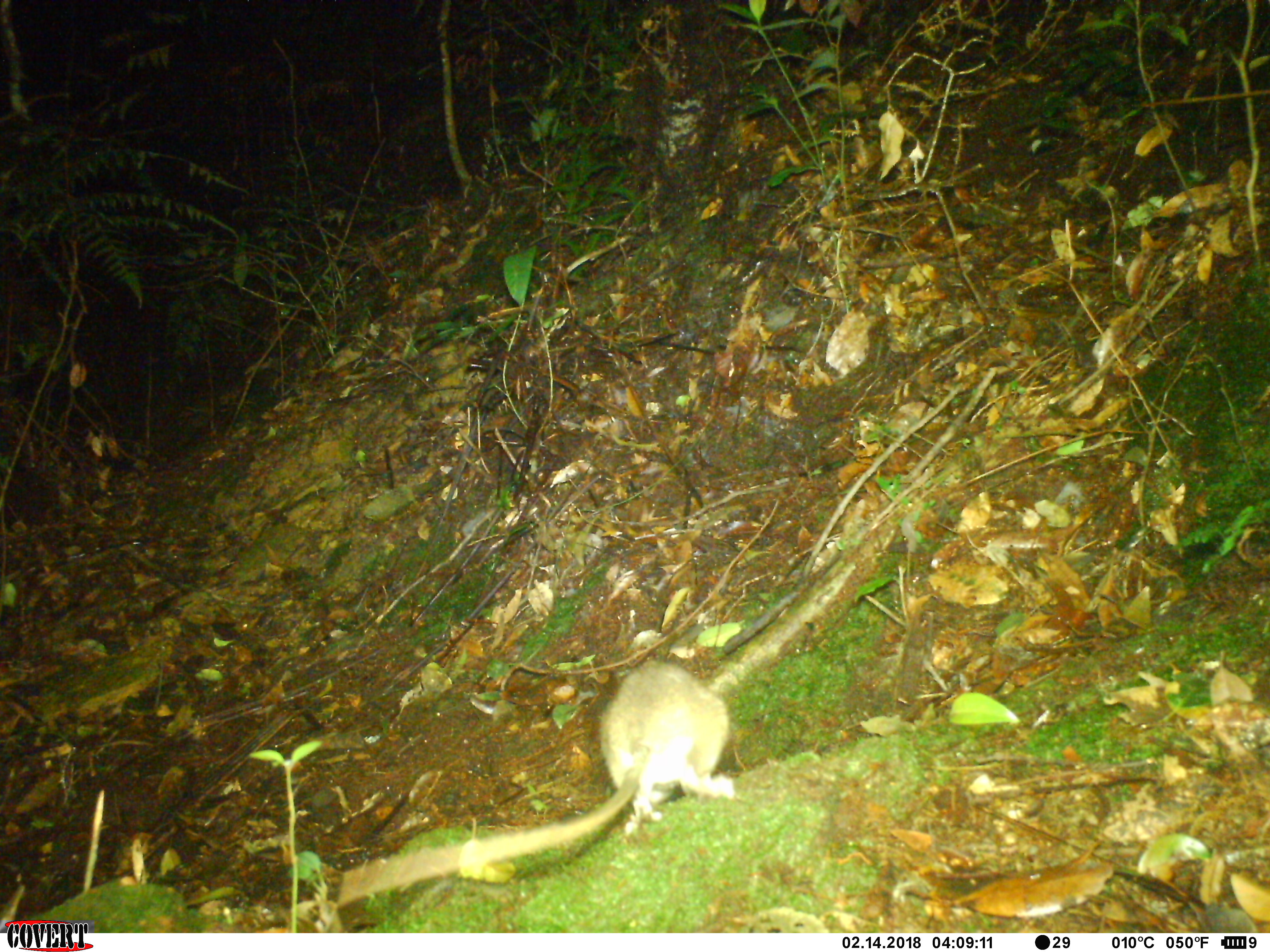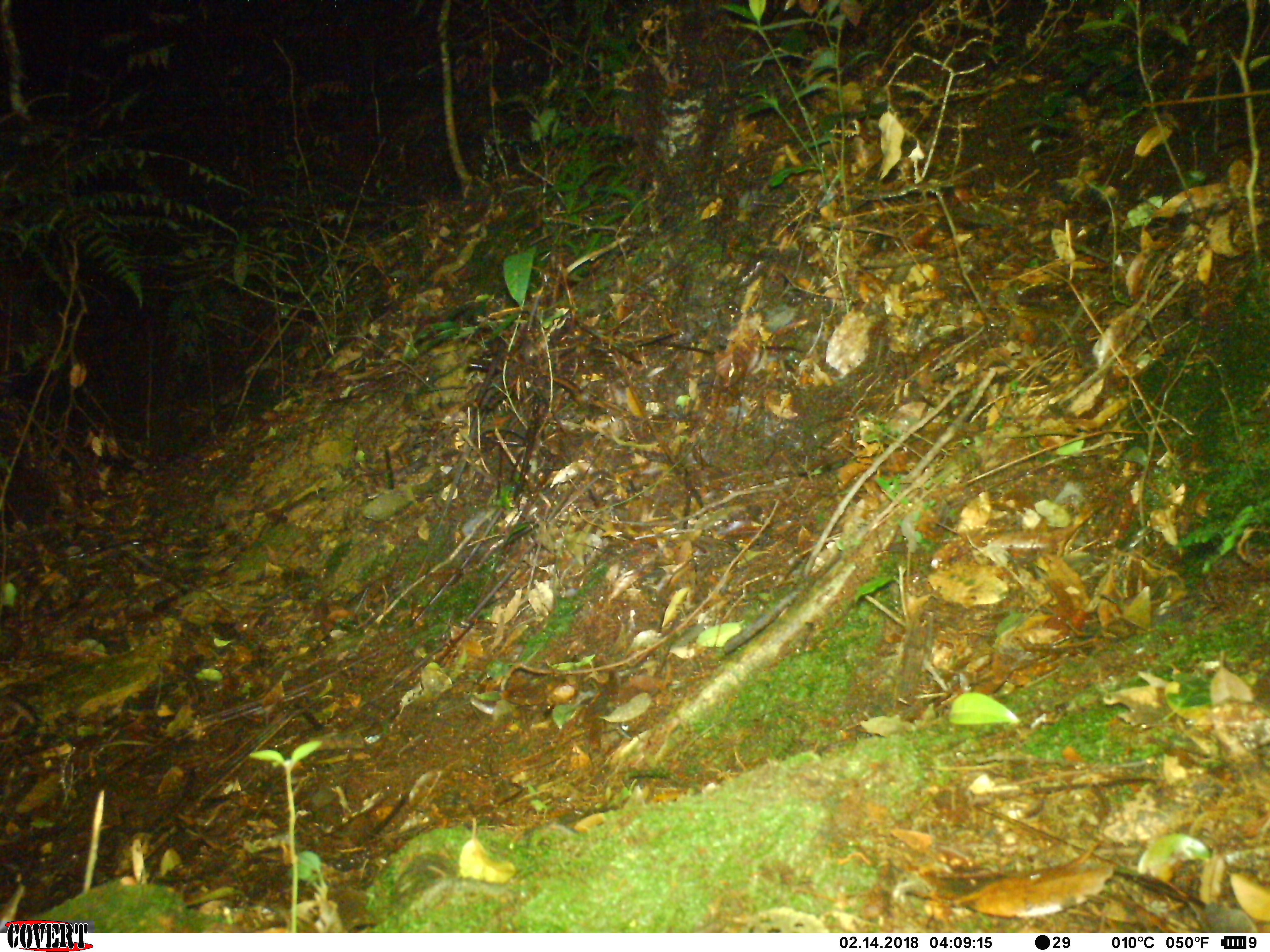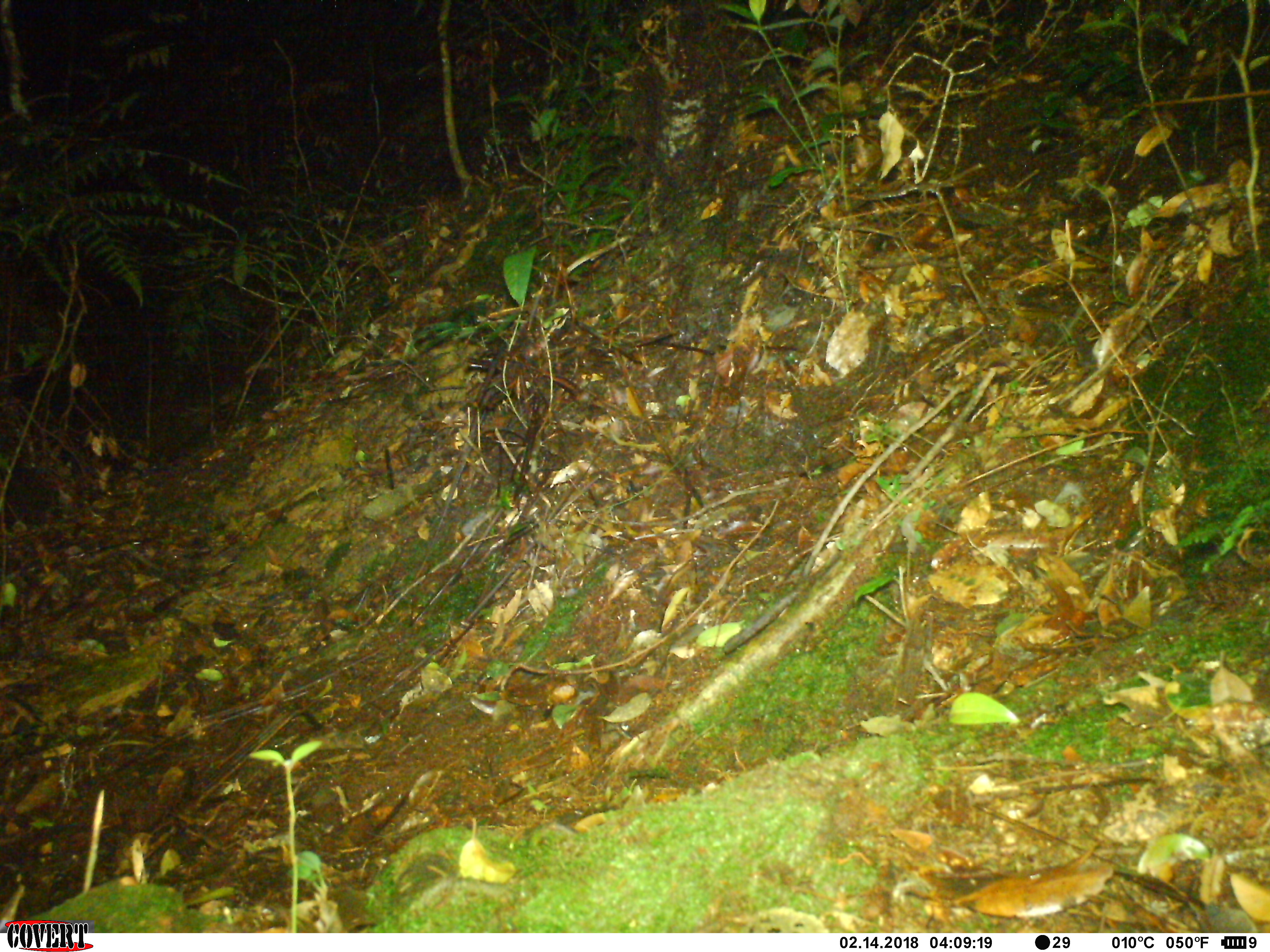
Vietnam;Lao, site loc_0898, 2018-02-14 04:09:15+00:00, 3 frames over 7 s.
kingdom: Animalia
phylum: Chordata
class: Mammalia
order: Rodentia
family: Muridae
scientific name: Muridae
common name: old-world mice and rats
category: unidentified murid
Unidentified murid (old-world mice and rats) (Muridae). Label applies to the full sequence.